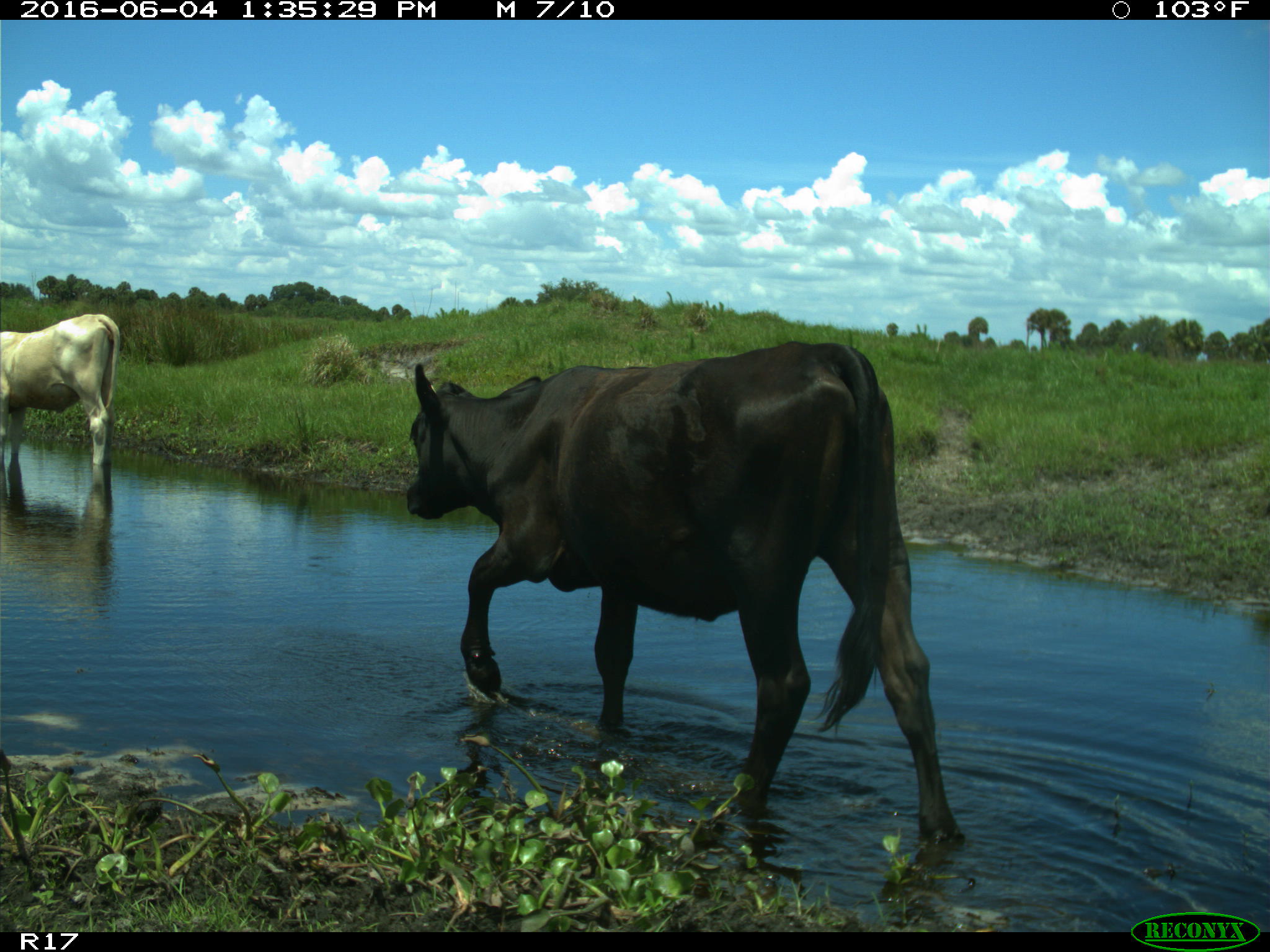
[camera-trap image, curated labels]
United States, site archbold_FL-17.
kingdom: Animalia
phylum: Chordata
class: Mammalia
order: Artiodactyla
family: Bovidae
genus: Bos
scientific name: Bos taurus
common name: domestic cow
Bos taurus (domestic cow).